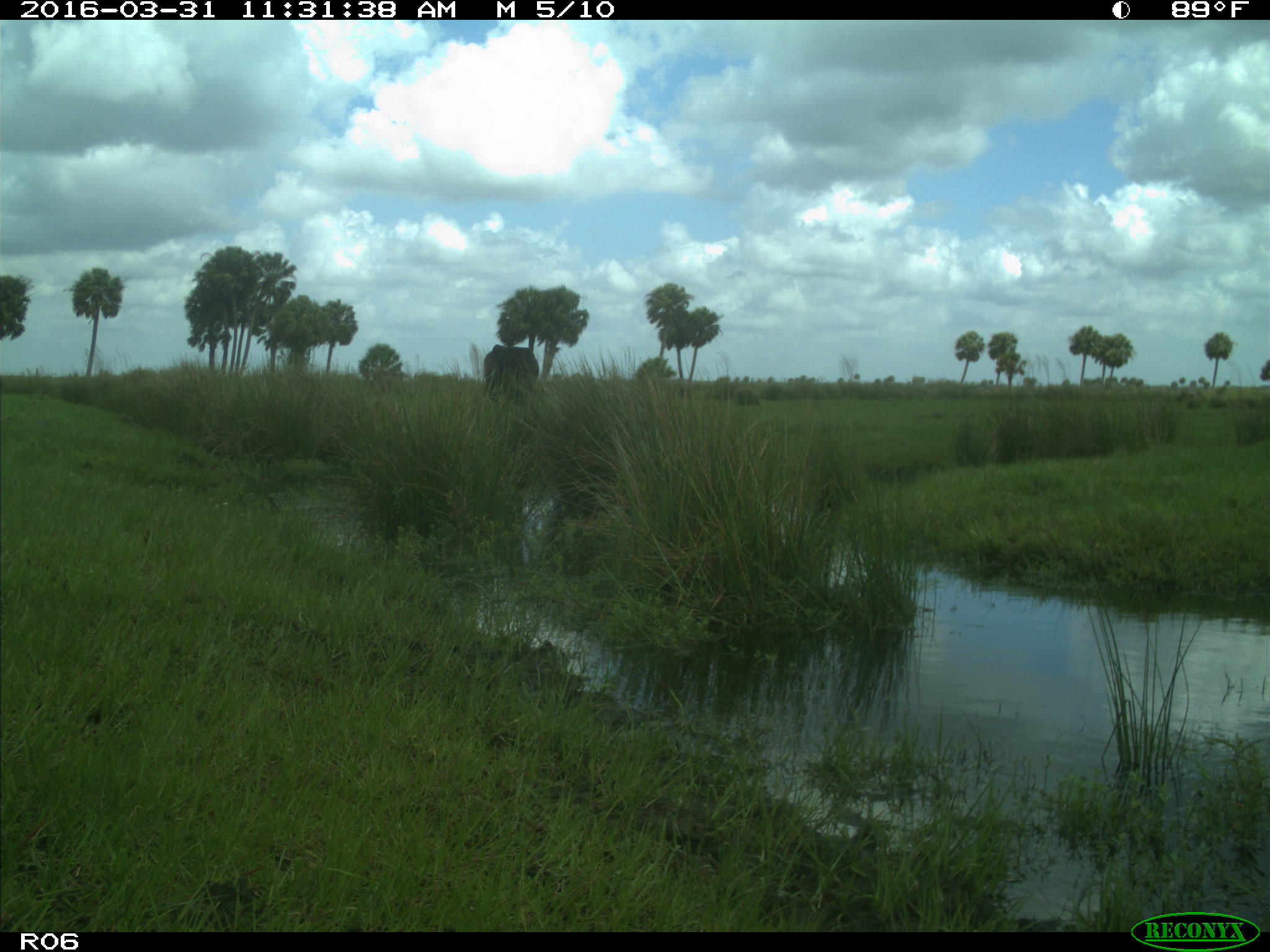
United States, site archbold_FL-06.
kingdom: Animalia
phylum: Chordata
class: Mammalia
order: Artiodactyla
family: Bovidae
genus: Bos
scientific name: Bos taurus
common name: domestic cow